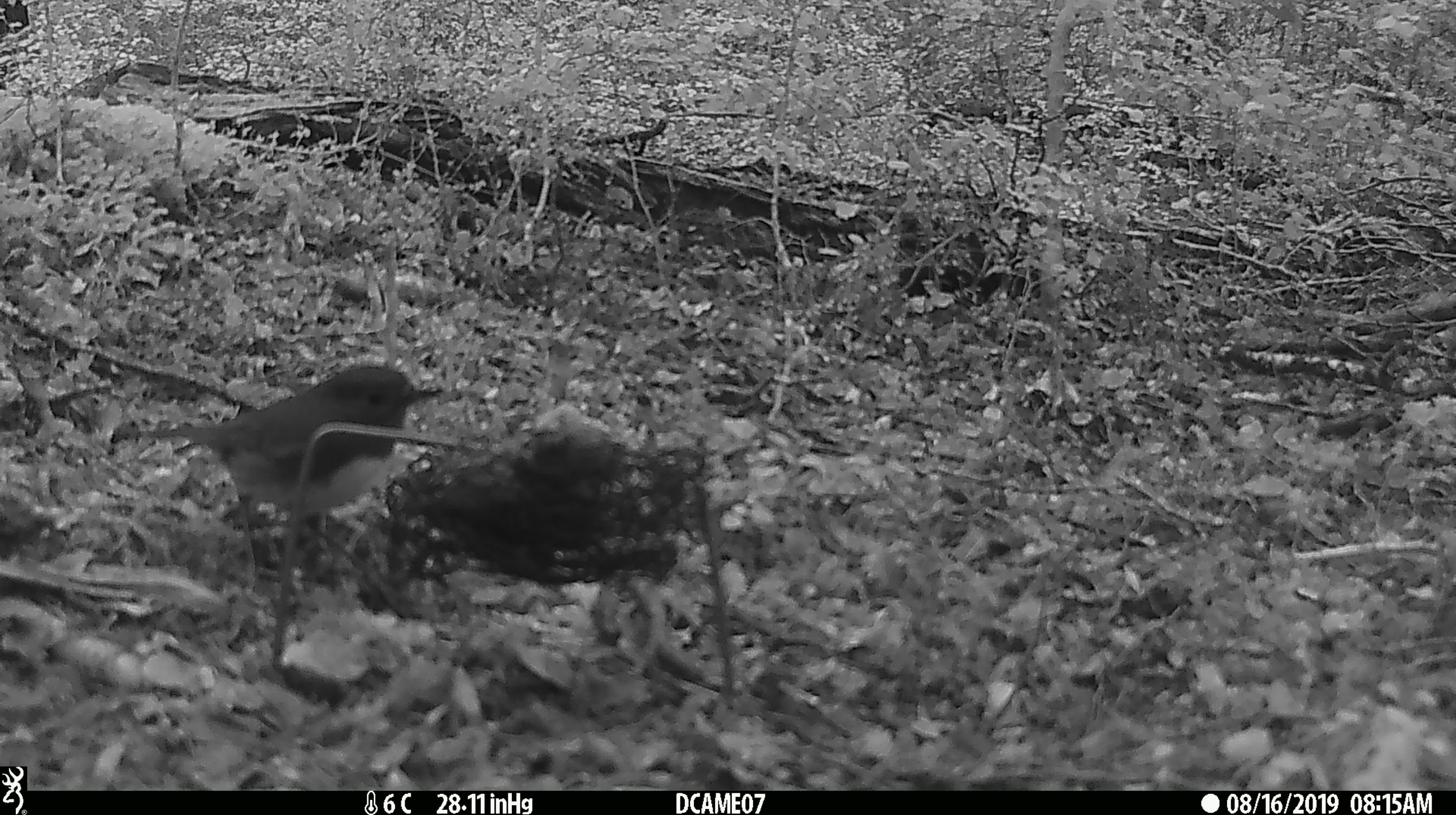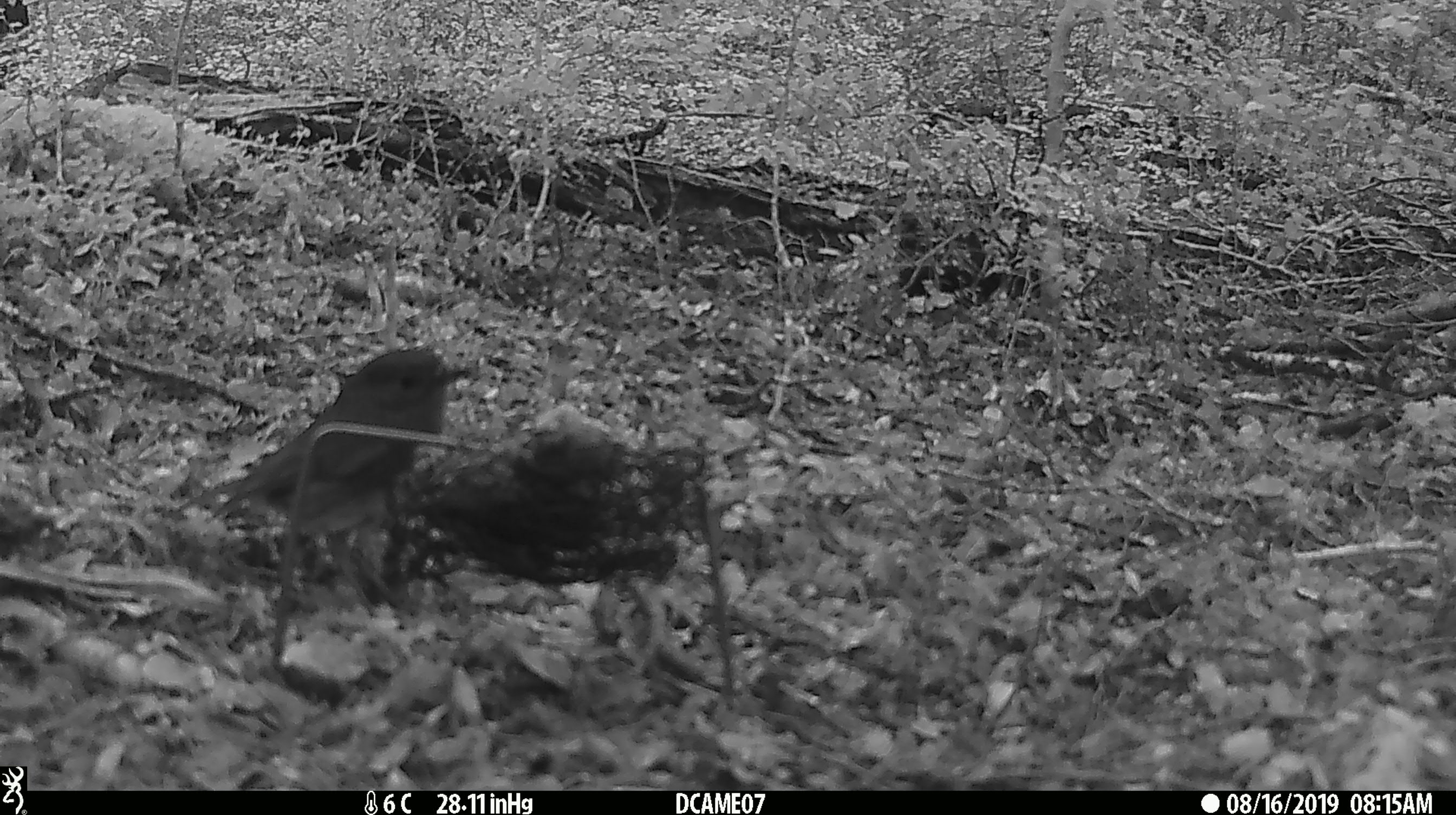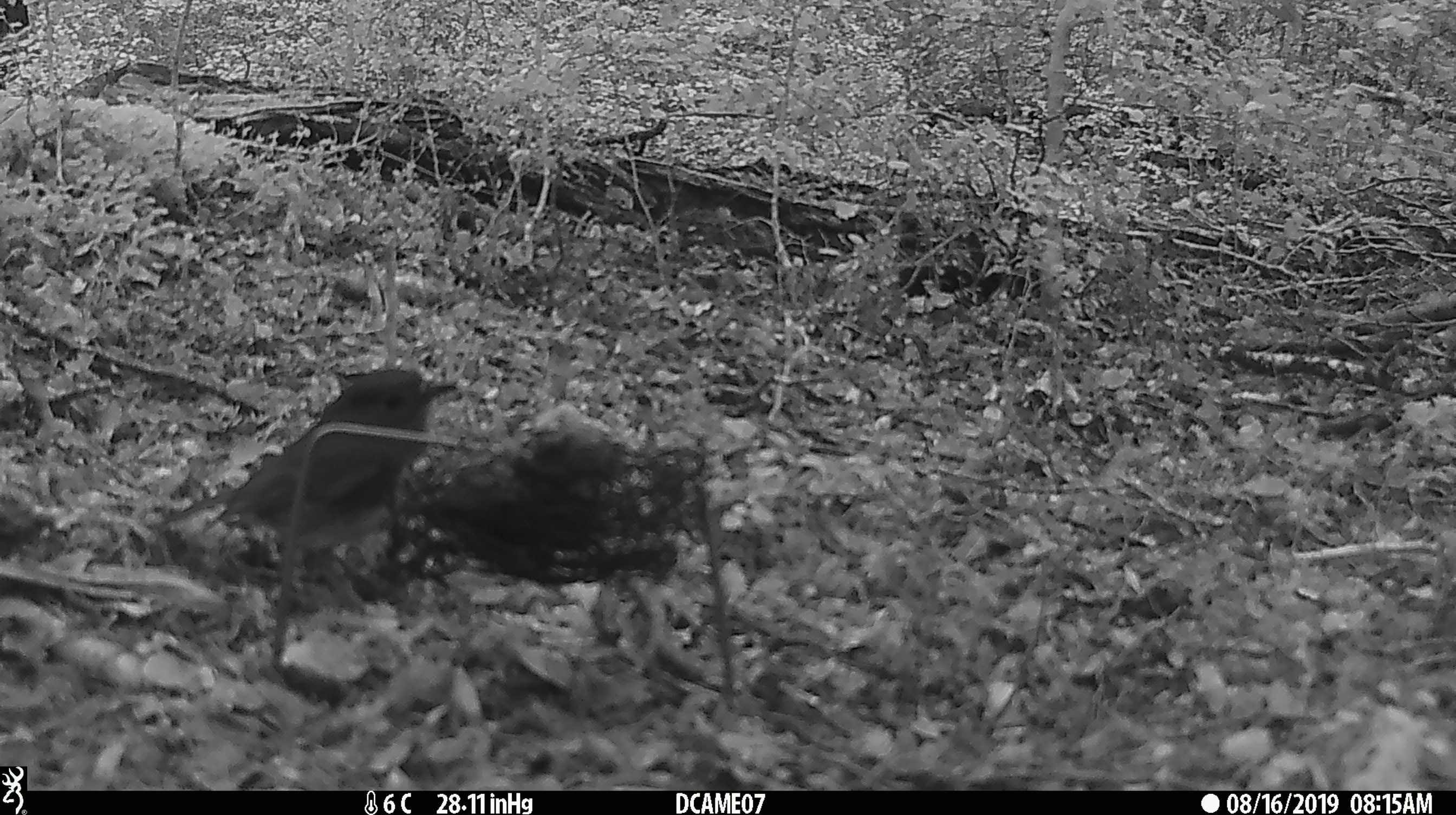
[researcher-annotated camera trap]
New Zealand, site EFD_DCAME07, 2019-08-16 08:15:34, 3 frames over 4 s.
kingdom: Animalia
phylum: Chordata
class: Aves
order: Passeriformes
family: Petroicidae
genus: Petroica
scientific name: Petroica australis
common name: new zealand robin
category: robin